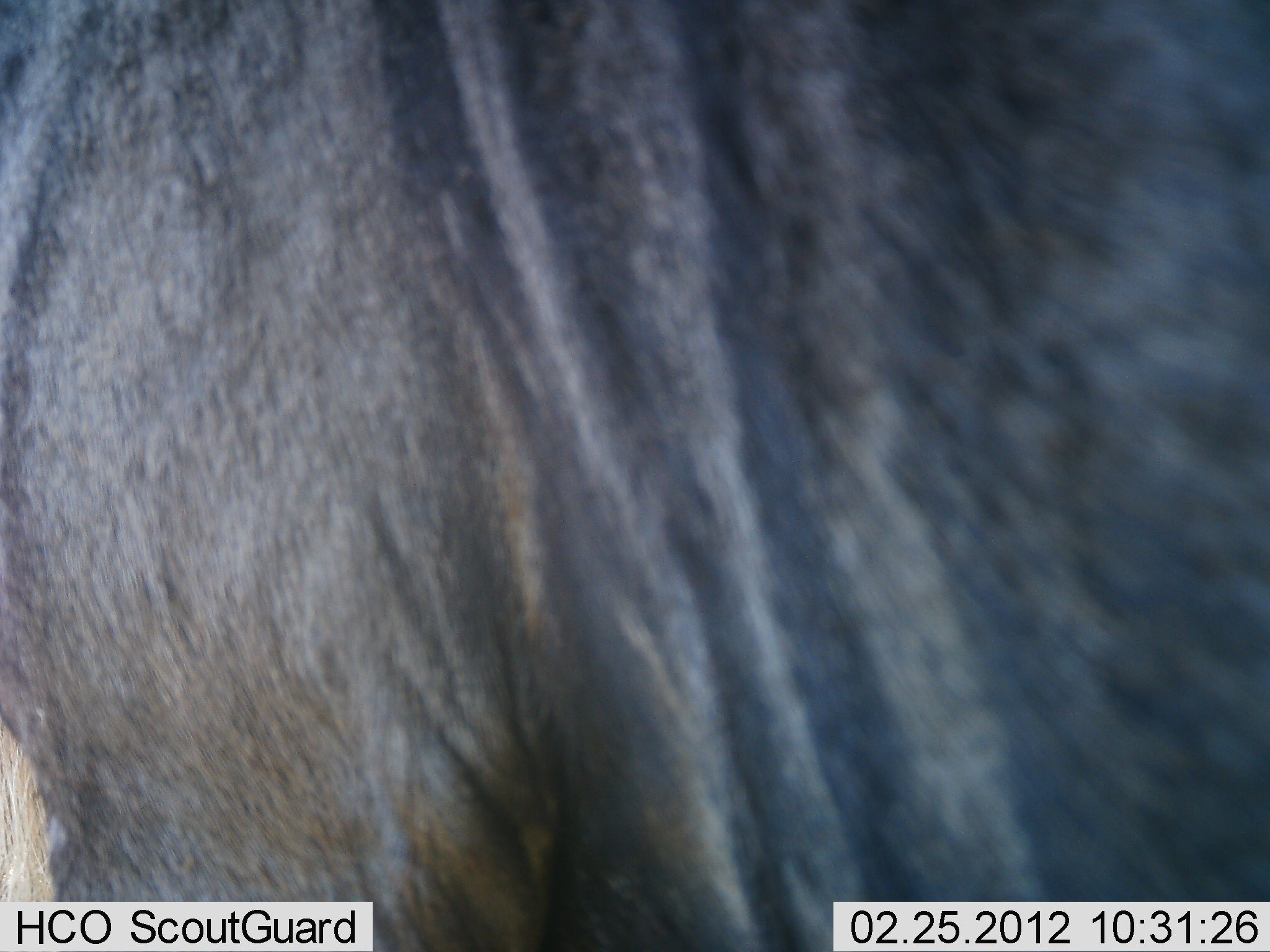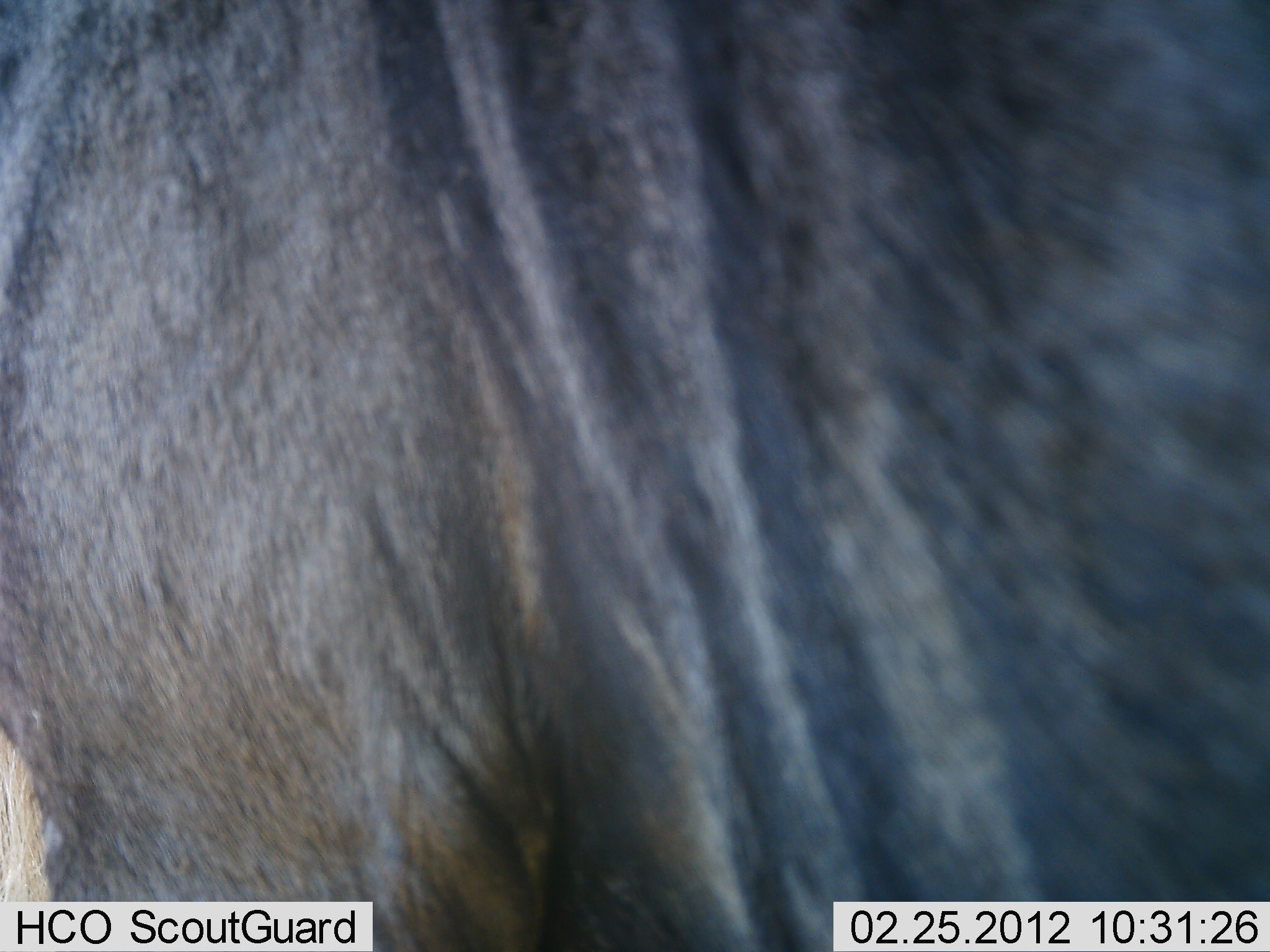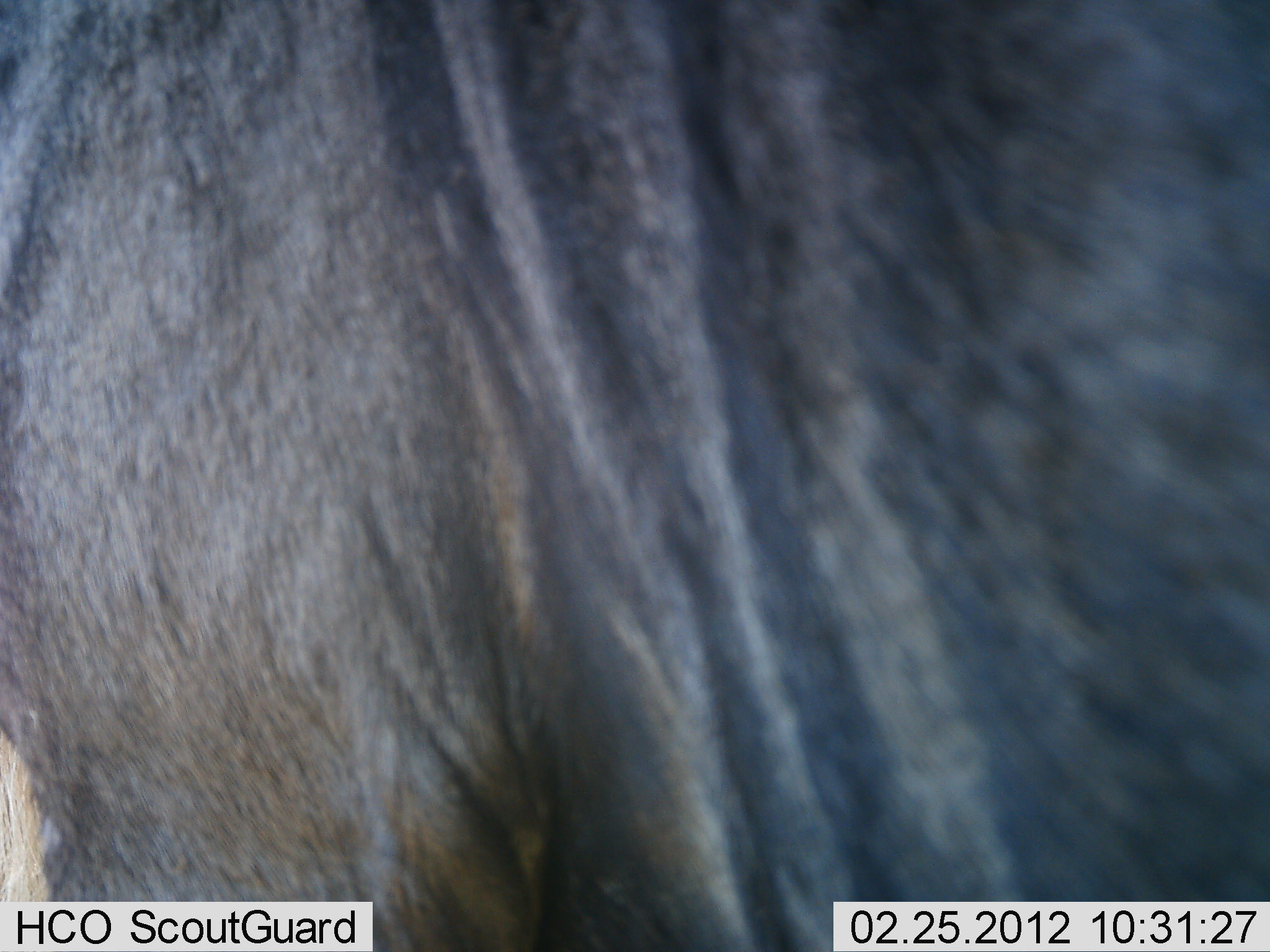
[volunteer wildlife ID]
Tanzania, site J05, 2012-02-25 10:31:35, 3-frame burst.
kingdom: Animalia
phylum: Chordata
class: Mammalia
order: Artiodactyla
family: Bovidae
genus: Connochaetes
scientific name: Connochaetes taurinus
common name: blue wildebeest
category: wildebeest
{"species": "wildebeest (blue wildebeest) (Connochaetes taurinus)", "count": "1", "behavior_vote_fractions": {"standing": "100%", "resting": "0%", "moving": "0%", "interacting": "0%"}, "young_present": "0%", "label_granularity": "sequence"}